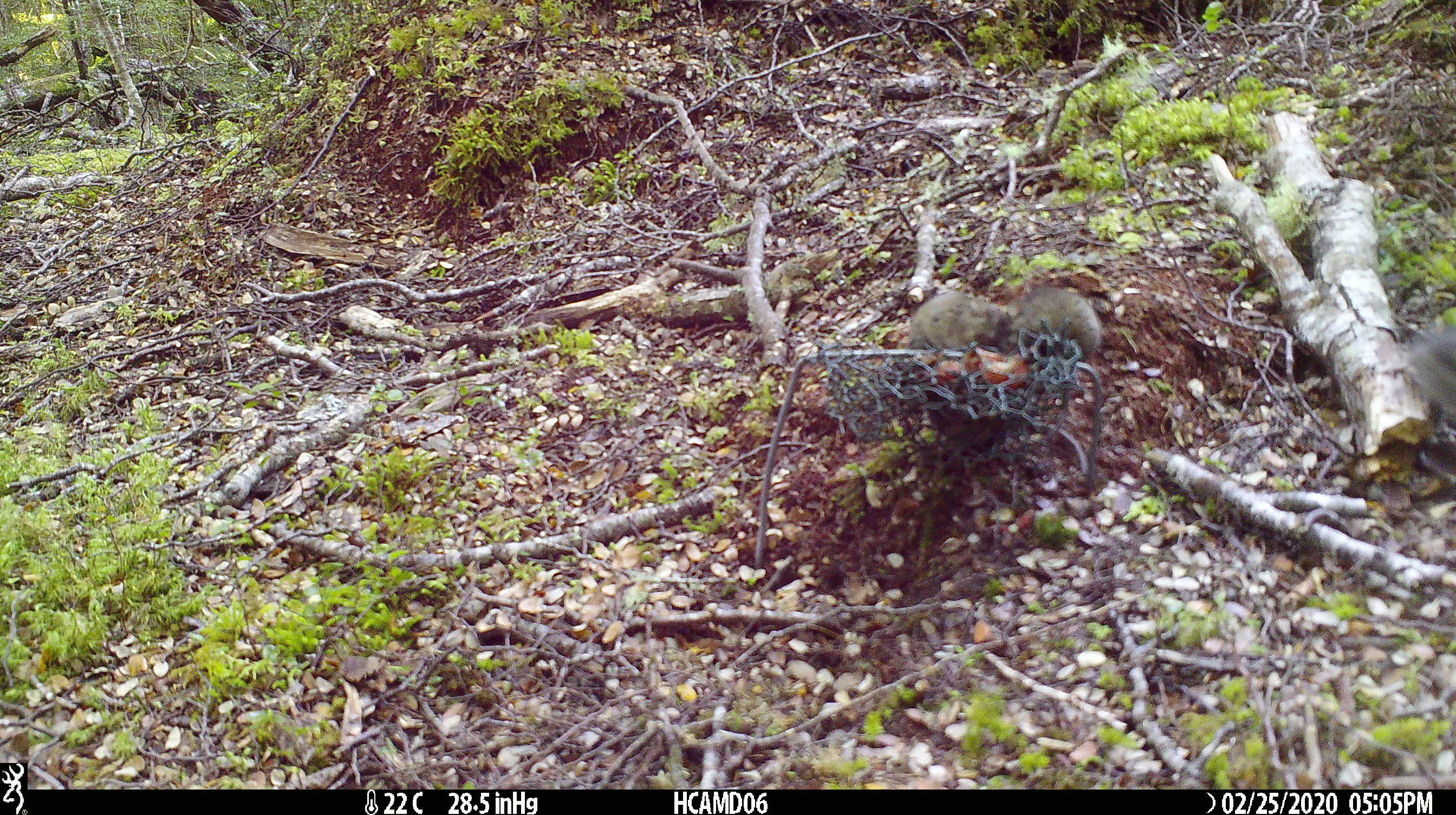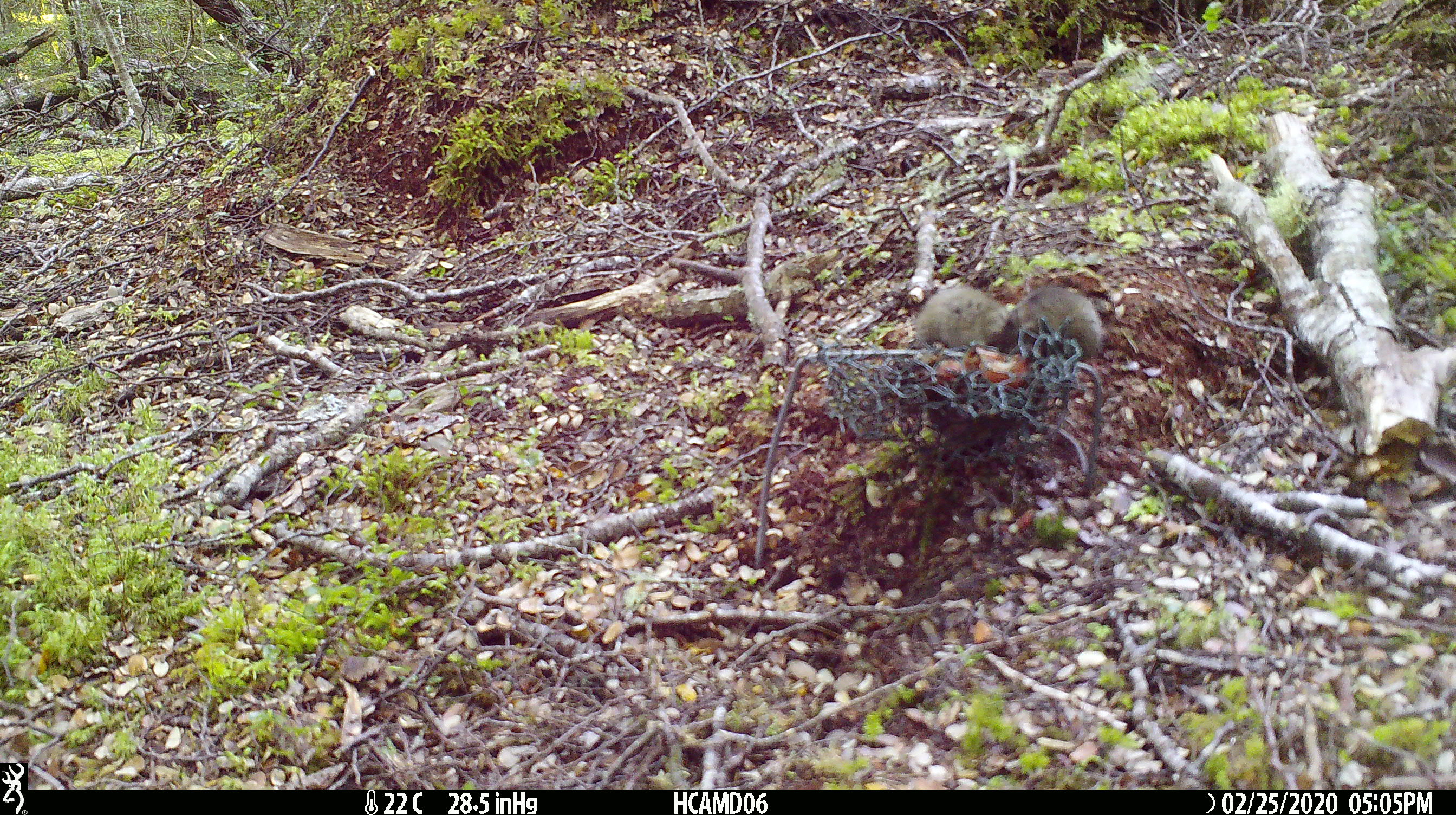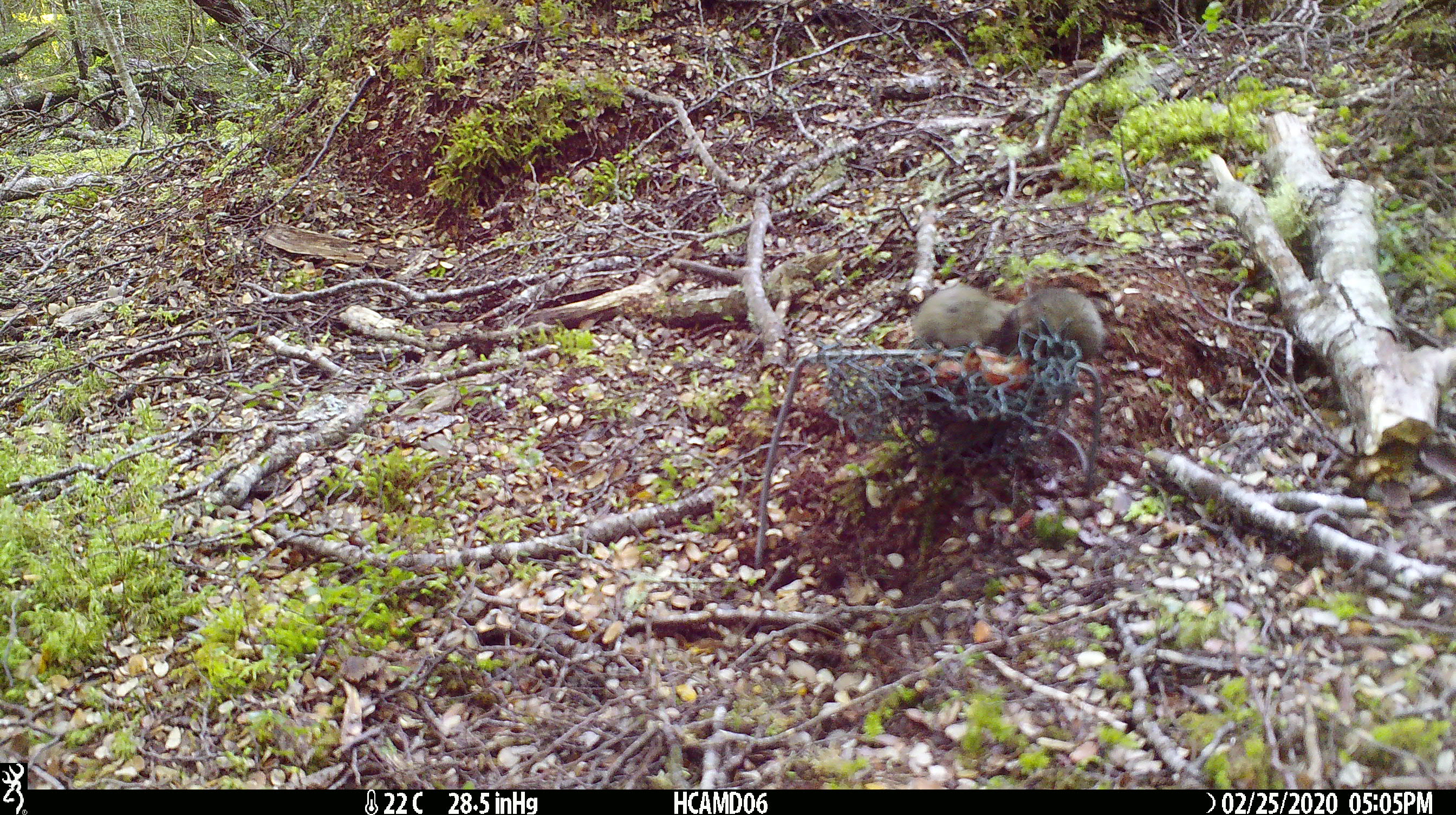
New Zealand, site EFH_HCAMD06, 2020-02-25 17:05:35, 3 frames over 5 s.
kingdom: Animalia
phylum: Chordata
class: Mammalia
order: Rodentia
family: Muridae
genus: Mus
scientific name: Mus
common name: mouse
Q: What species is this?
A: Mouse (Mus).